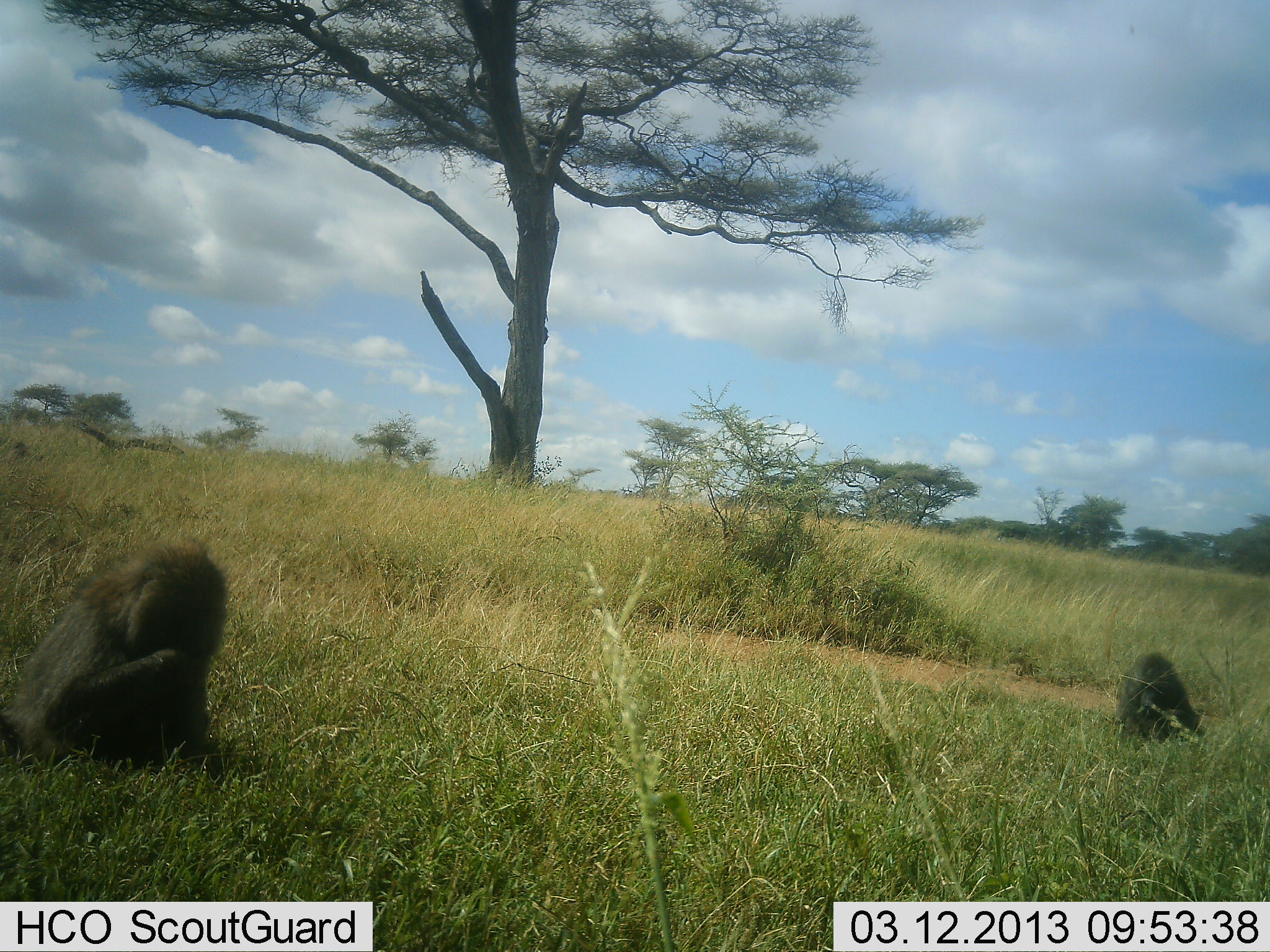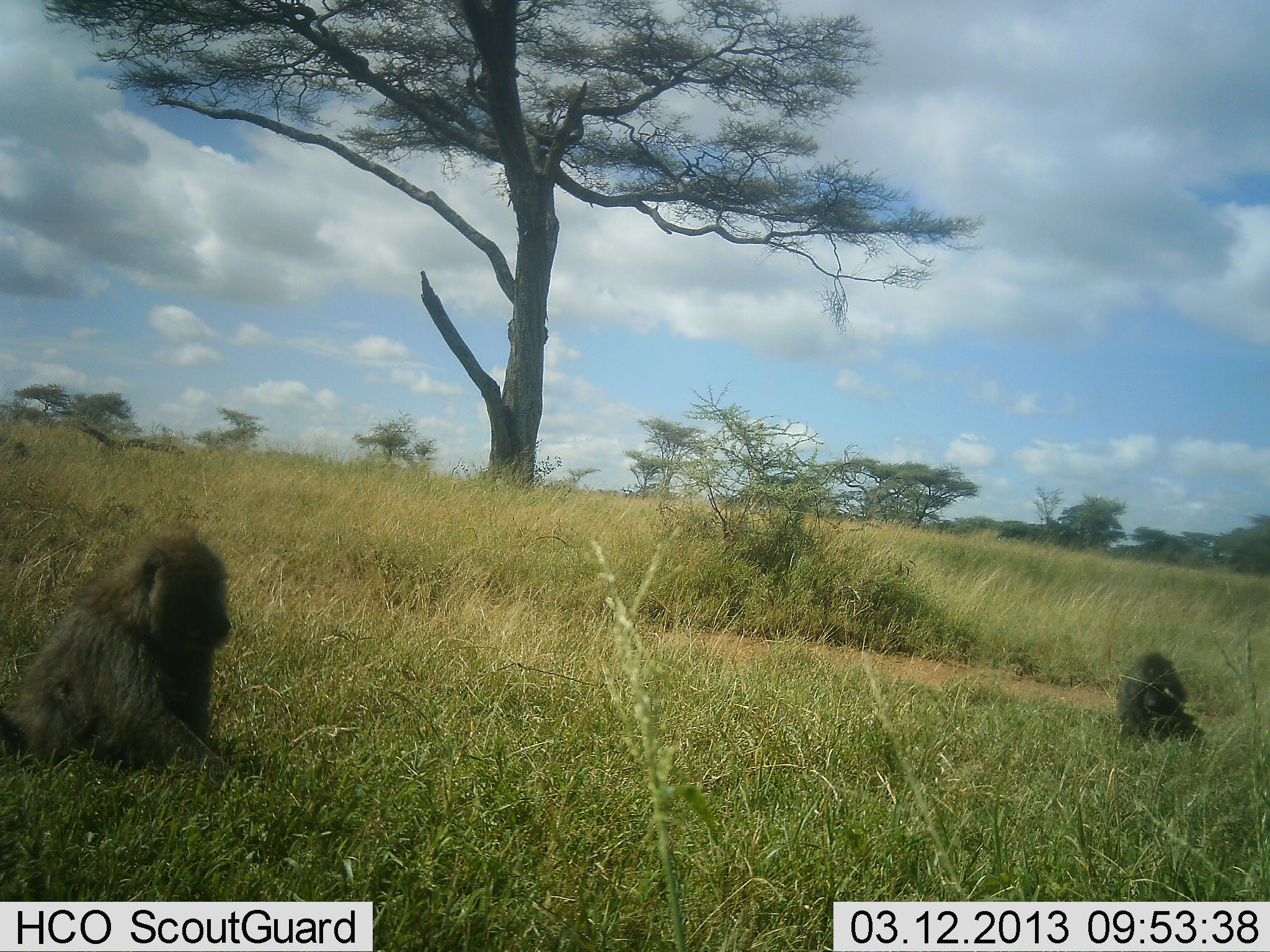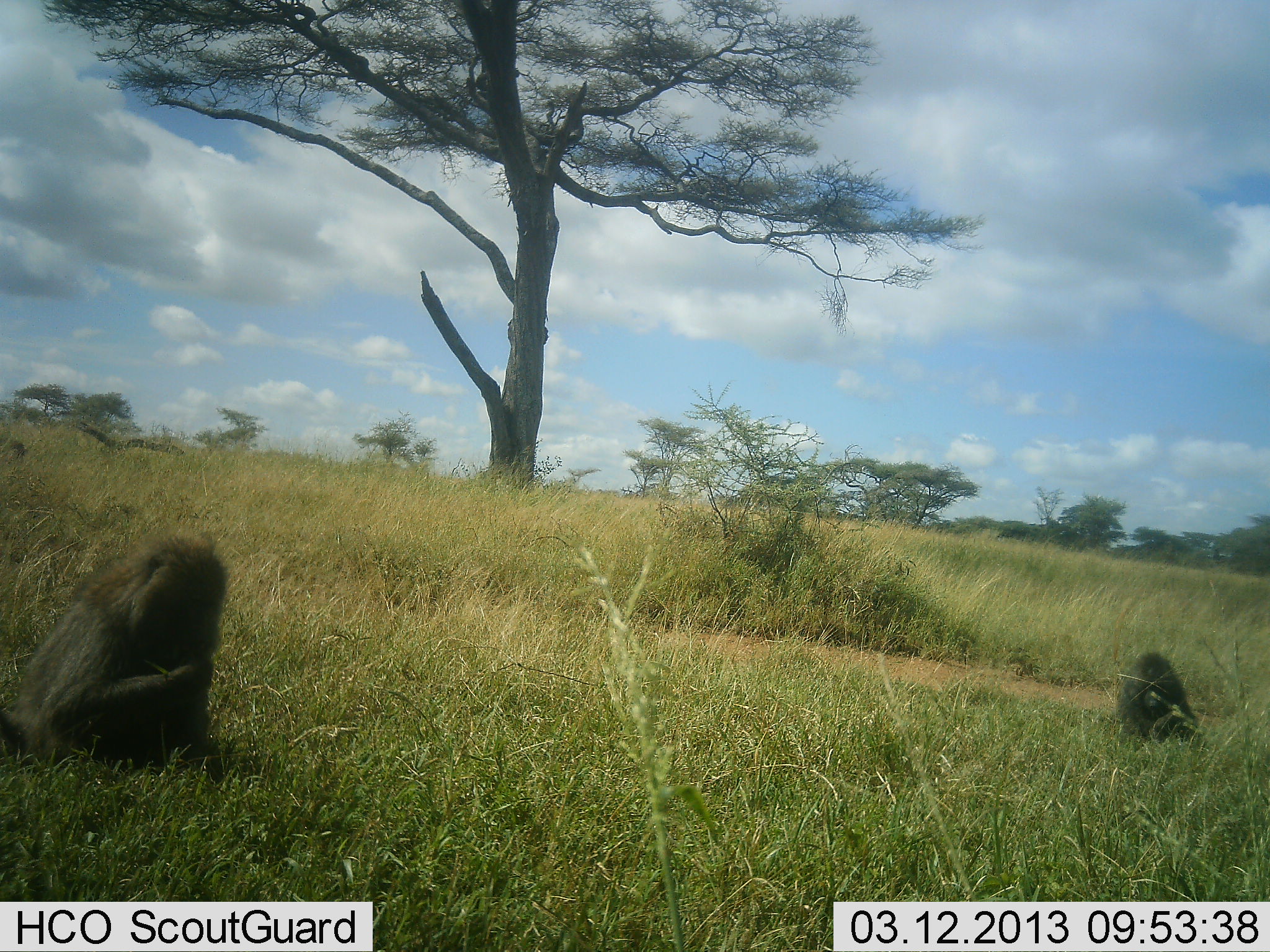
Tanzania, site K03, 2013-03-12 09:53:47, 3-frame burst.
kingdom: Animalia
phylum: Chordata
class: Mammalia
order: Primates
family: Cercopithecidae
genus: Papio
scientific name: Papio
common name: baboon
Baboon (Papio), count 2. Behavior (volunteer vote fractions): standing 0%, resting 38%, moving 0%, interacting 0%. Young present (vote fraction): 0%. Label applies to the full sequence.